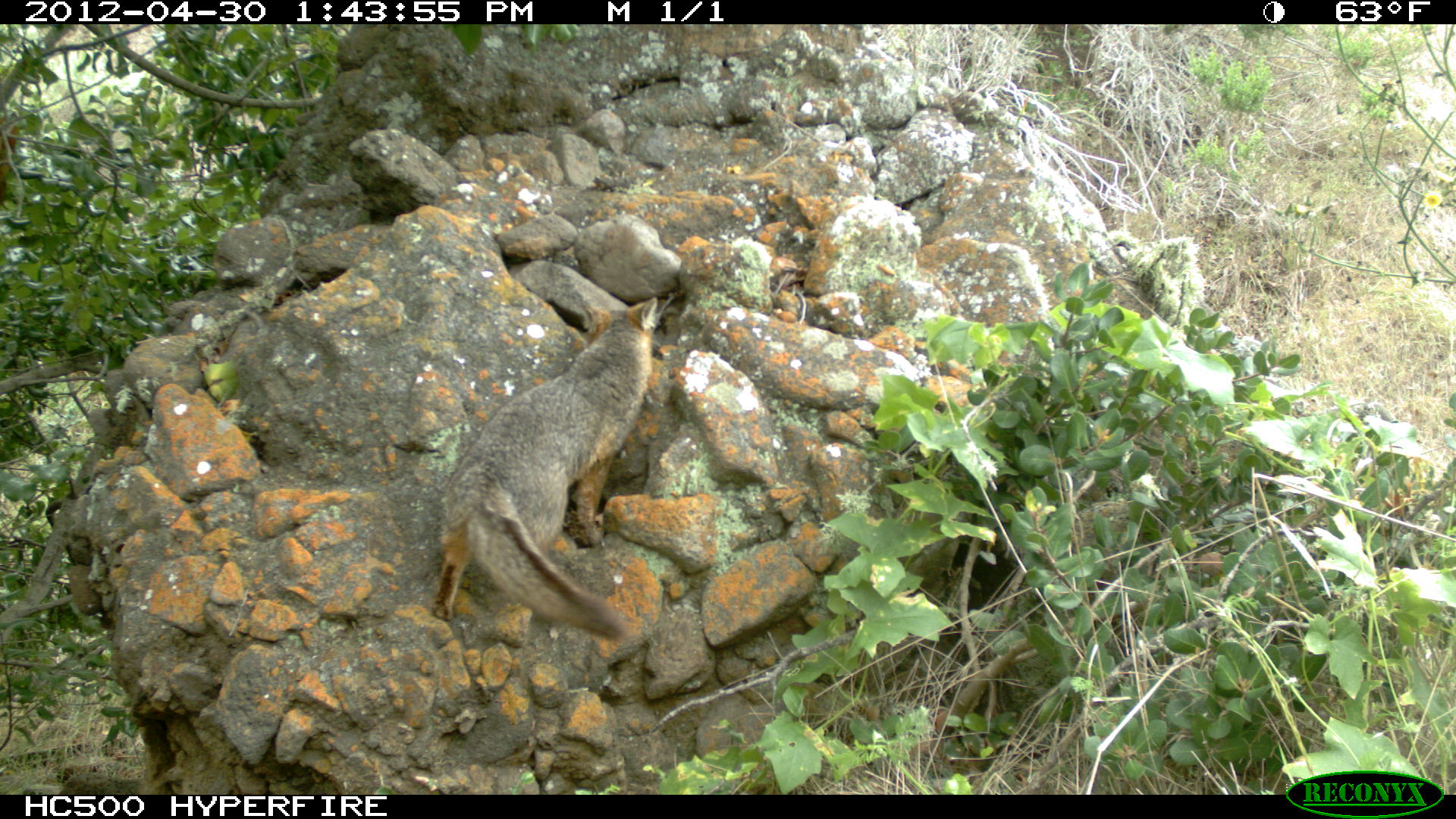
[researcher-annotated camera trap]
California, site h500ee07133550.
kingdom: Animalia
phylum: Chordata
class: Mammalia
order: Carnivora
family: Canidae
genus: Urocyon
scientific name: Urocyon littoralis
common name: island fox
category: fox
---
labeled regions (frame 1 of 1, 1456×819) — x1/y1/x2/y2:
fox: 431/297/657/640